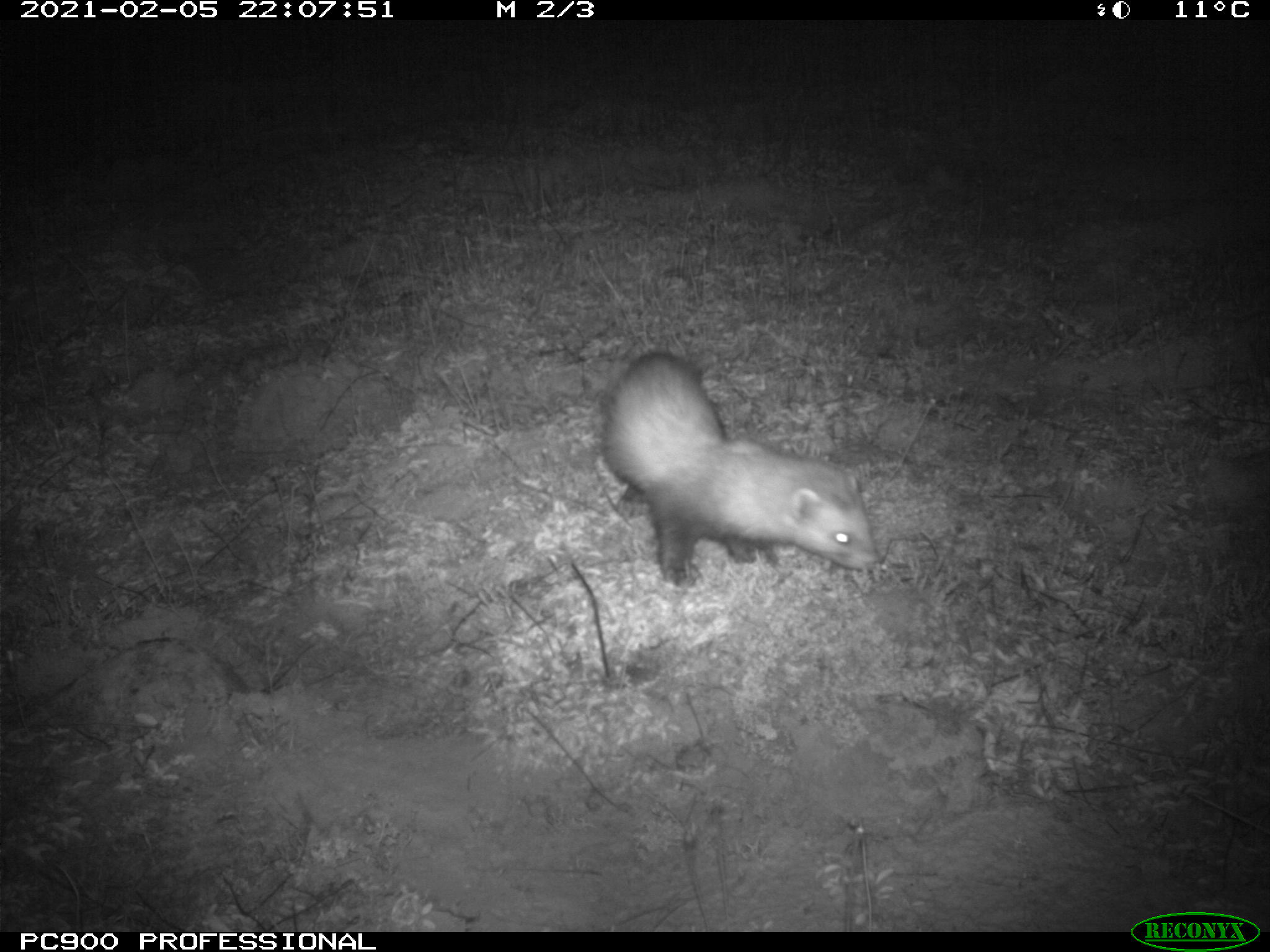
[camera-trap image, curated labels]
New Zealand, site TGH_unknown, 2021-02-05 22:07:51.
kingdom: Animalia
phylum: Chordata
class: Mammalia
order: Carnivora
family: Mustelidae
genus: Mustela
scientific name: Mustela furo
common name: ferret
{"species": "ferret (Mustela furo)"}